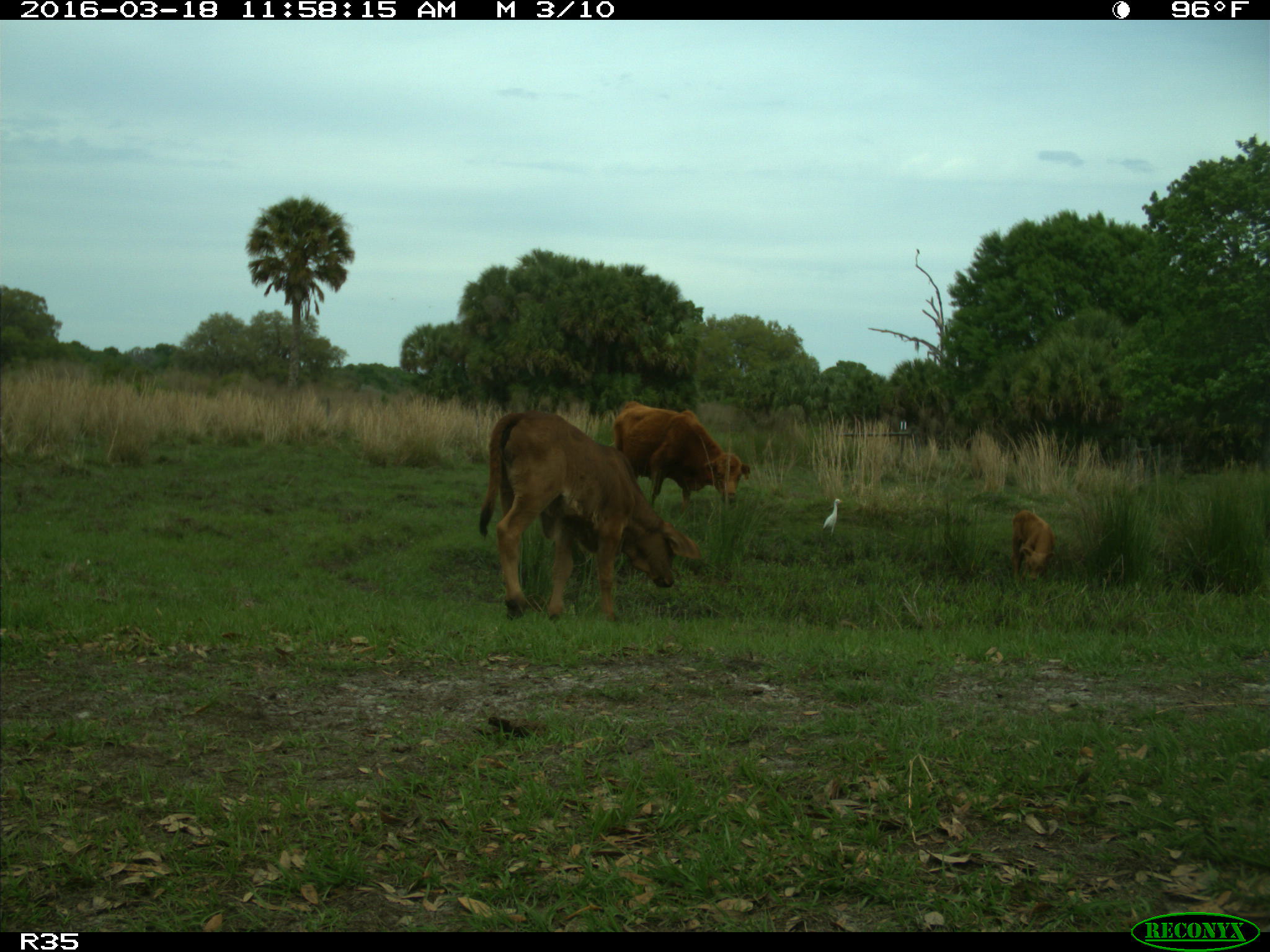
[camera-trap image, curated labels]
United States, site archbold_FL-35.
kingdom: Animalia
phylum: Chordata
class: Mammalia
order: Artiodactyla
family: Bovidae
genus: Bos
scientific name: Bos taurus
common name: domestic cow